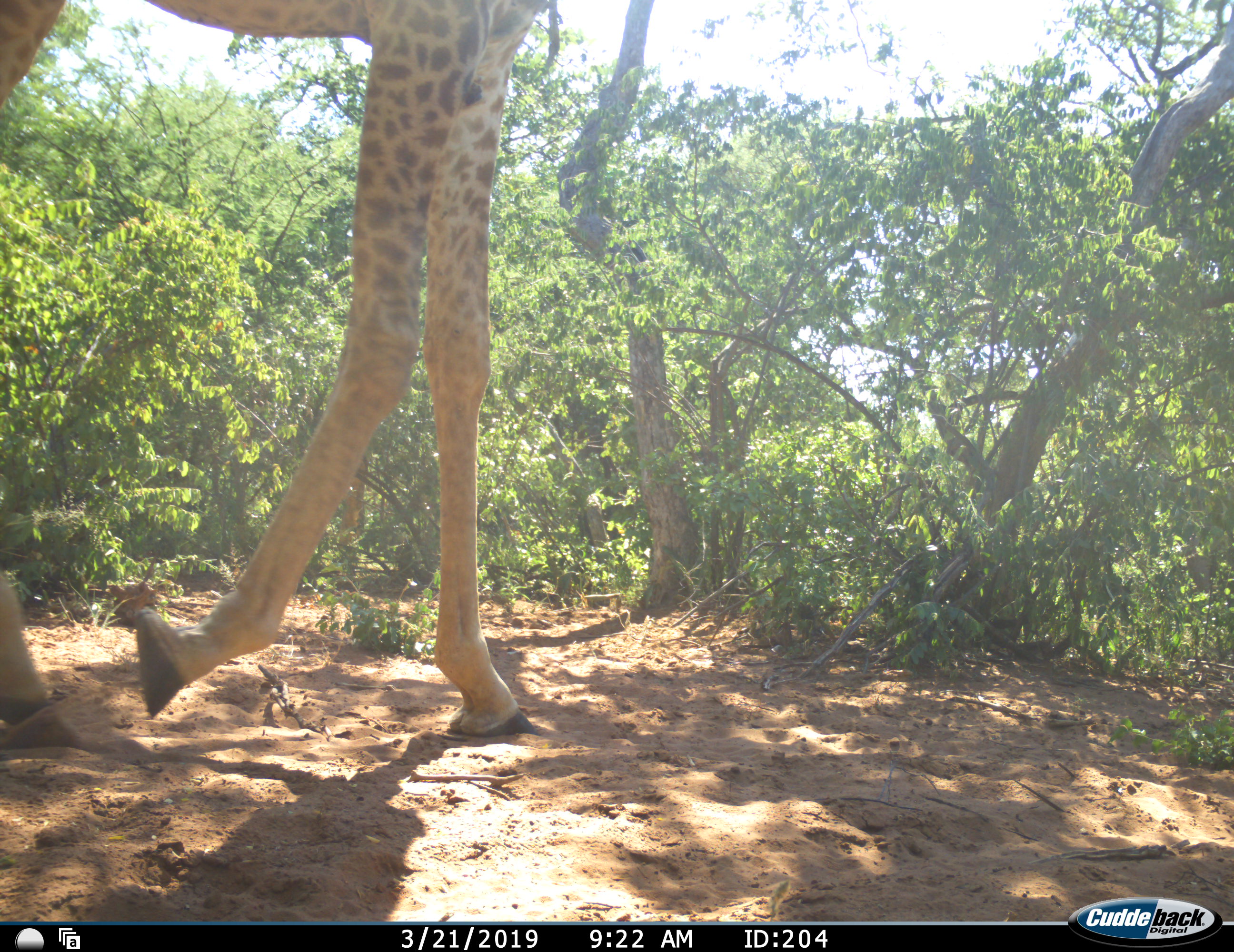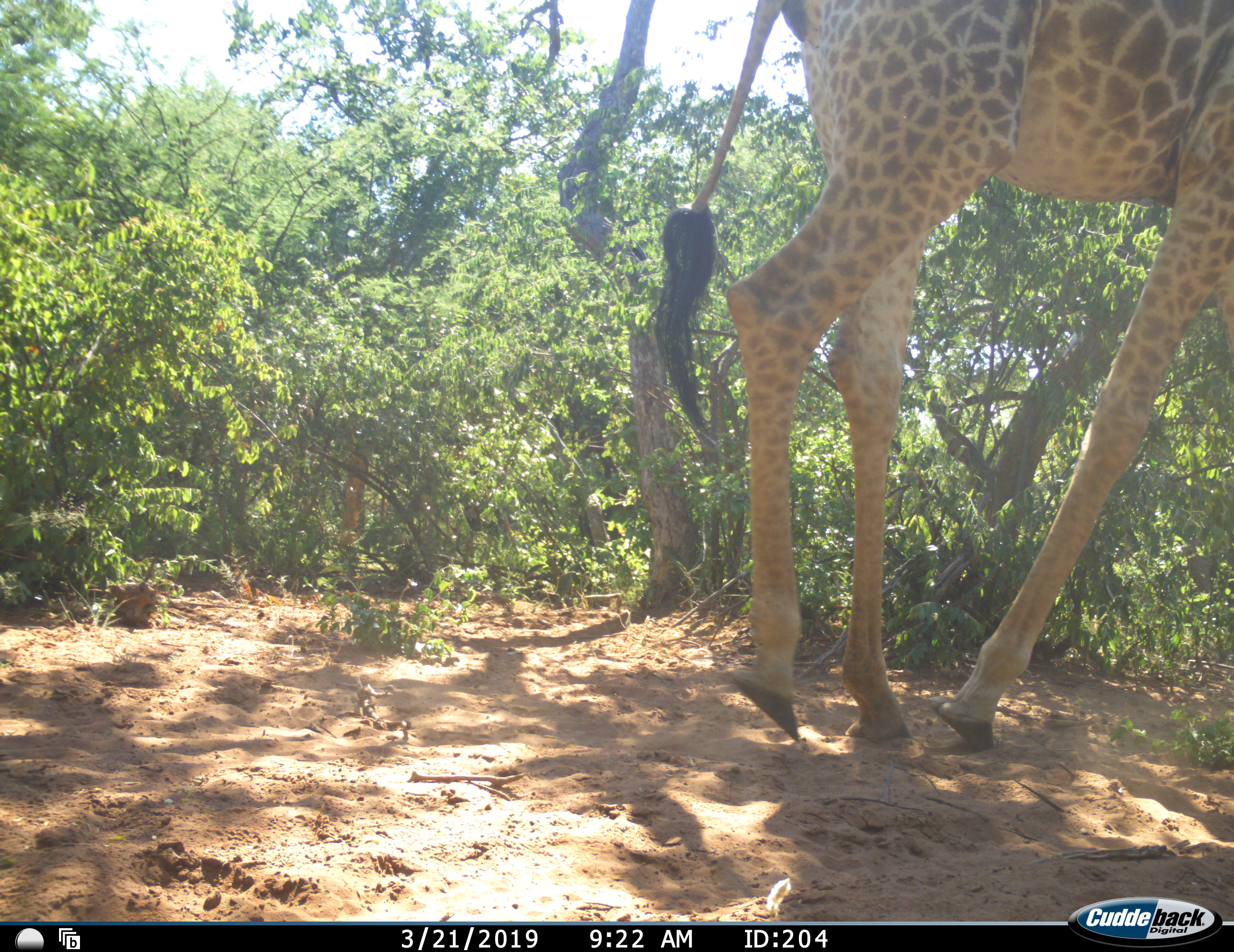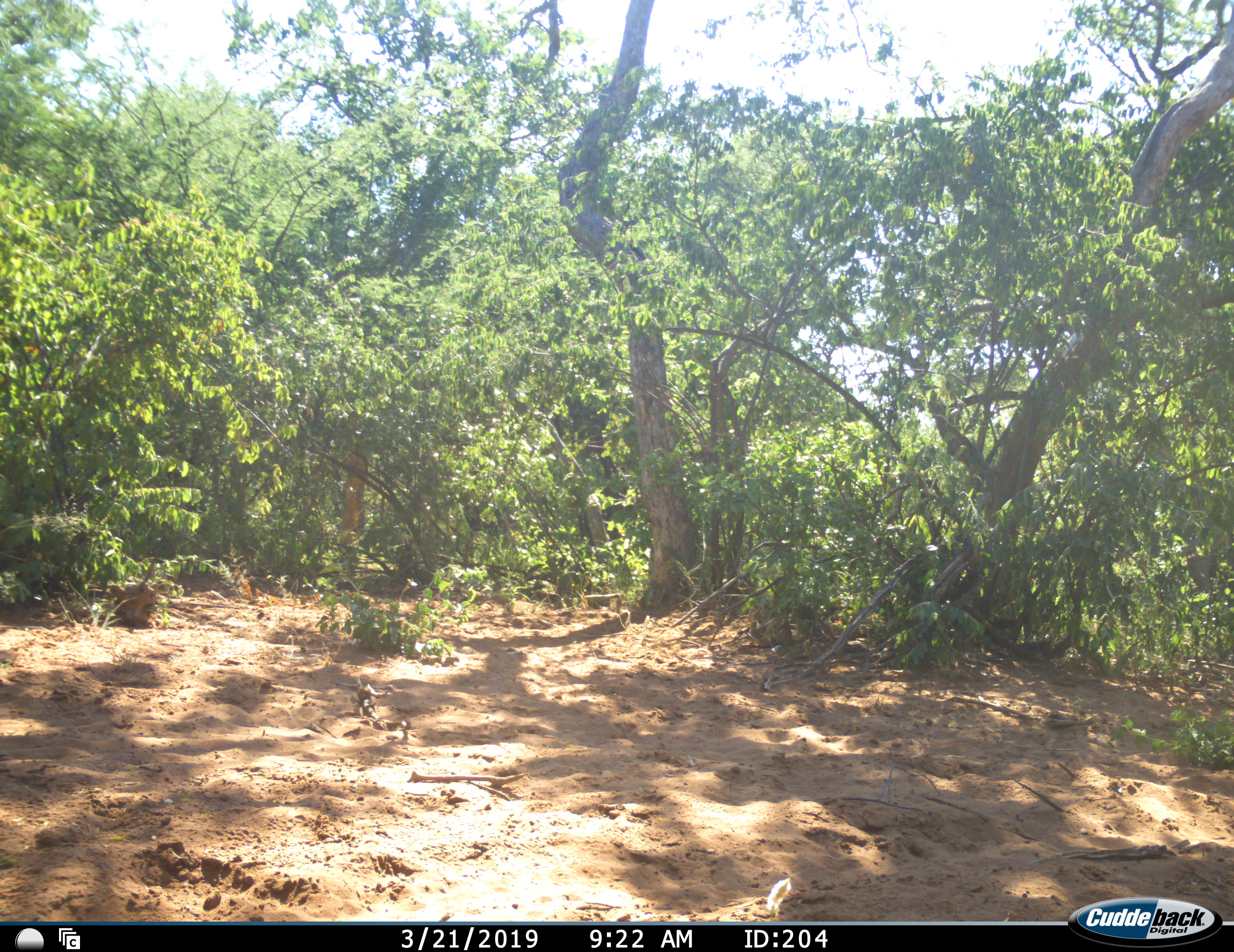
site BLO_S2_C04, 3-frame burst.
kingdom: Animalia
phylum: Chordata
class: Mammalia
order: Artiodactyla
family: Giraffidae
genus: Giraffa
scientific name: Giraffa camelopardalis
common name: giraffe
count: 1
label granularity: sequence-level